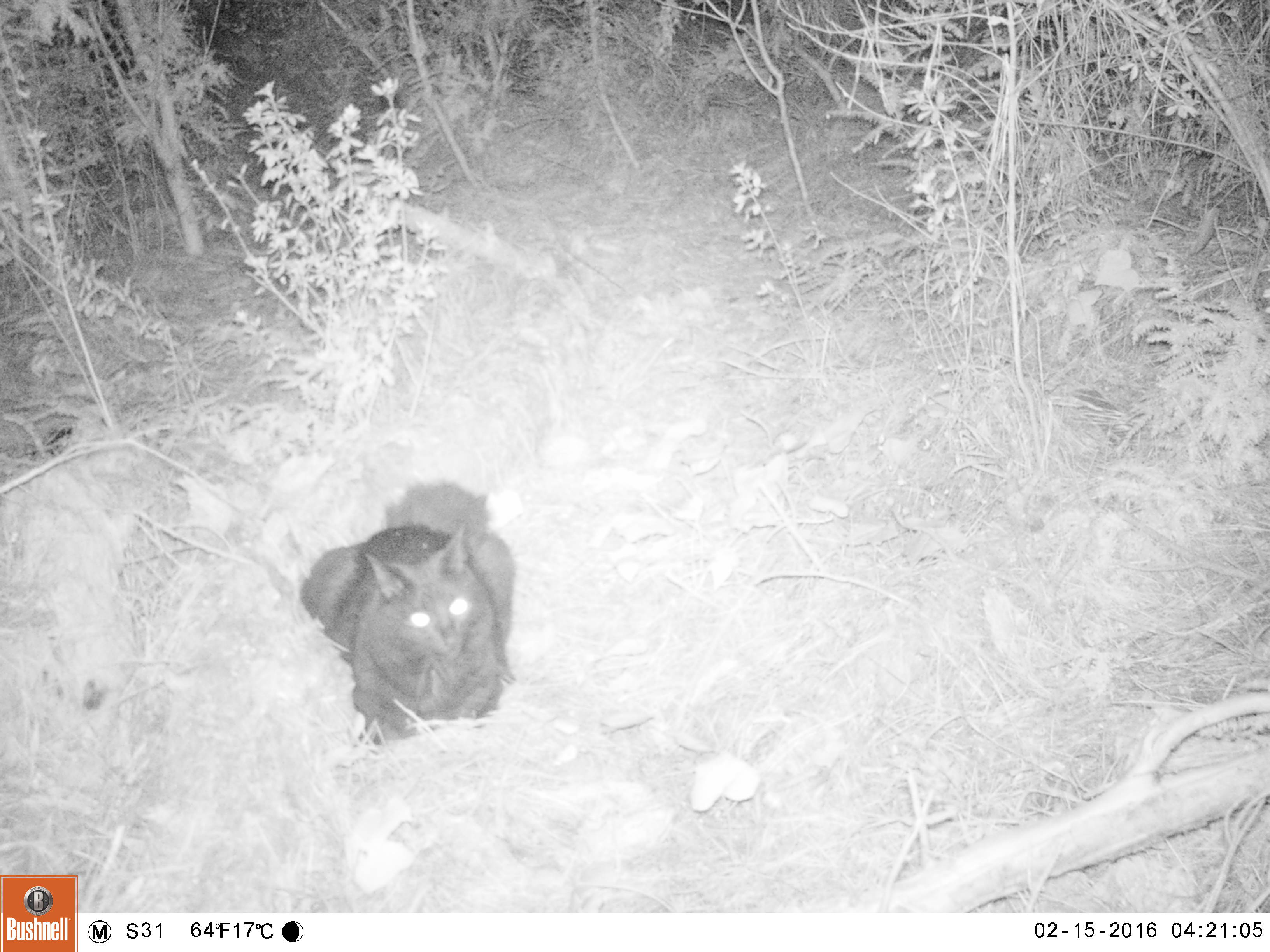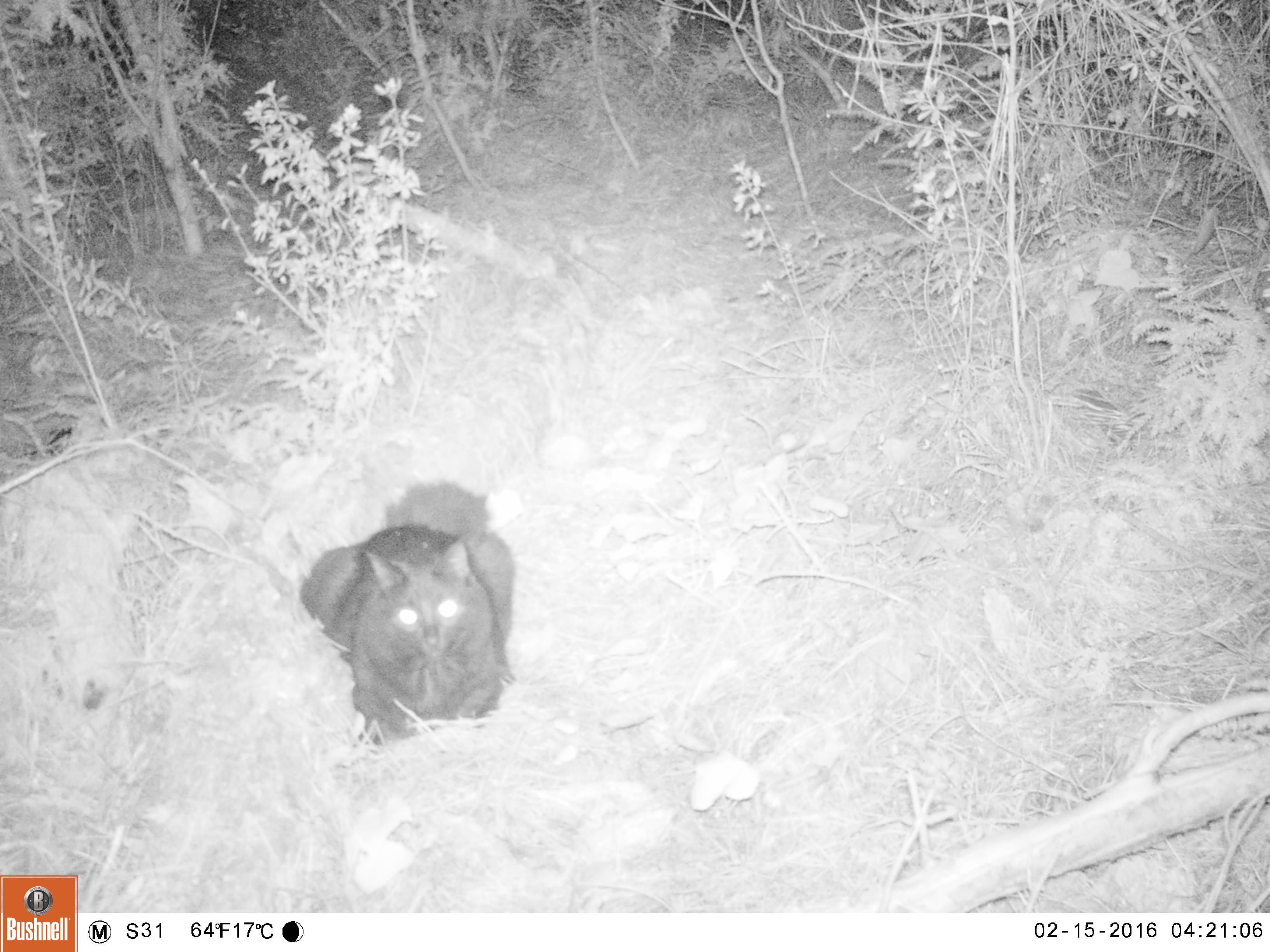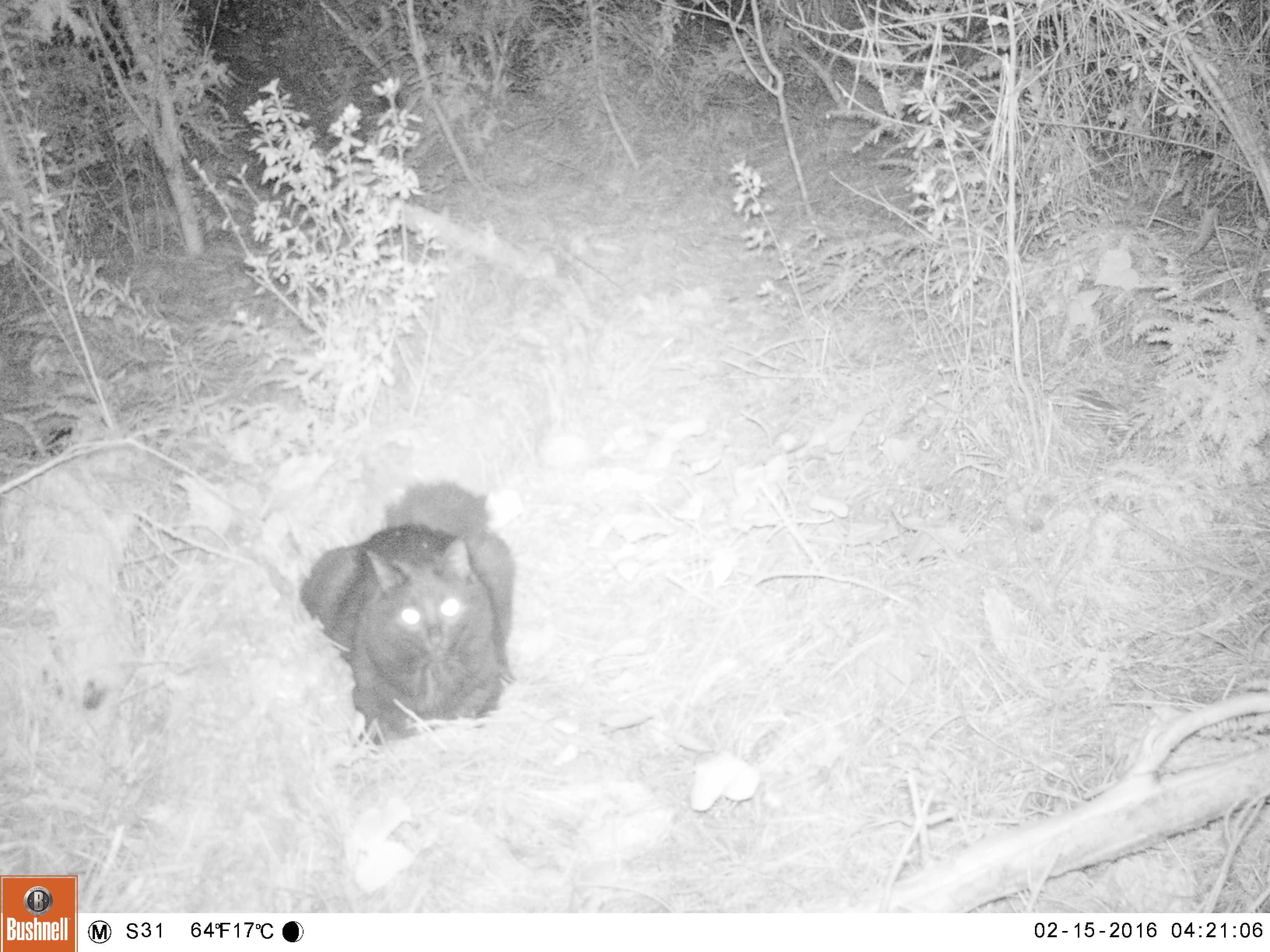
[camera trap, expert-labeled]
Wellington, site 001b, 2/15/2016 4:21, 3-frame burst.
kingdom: Animalia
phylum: Chordata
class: Mammalia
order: Carnivora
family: Felidae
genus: Felis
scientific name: Felis catus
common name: cat